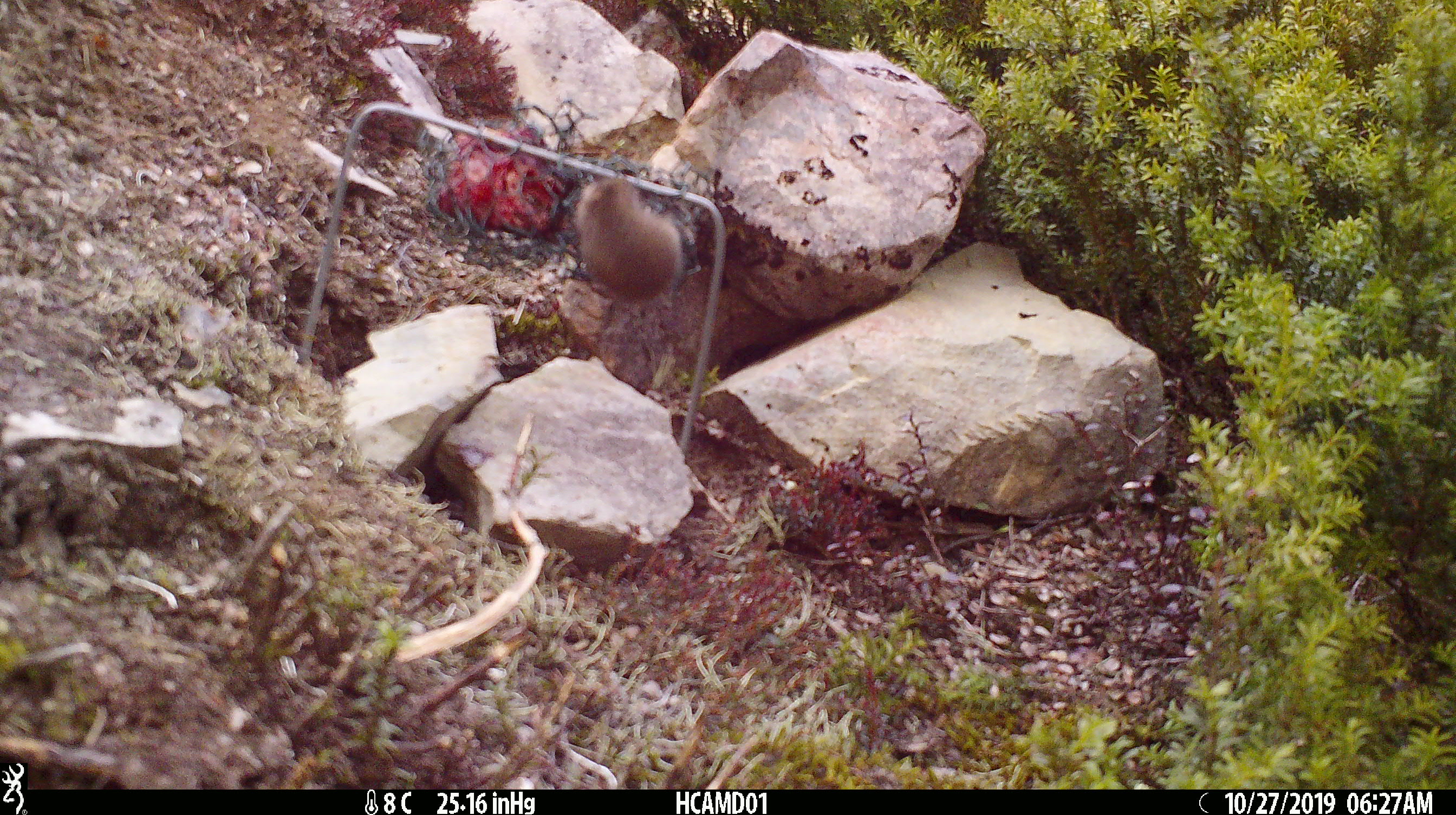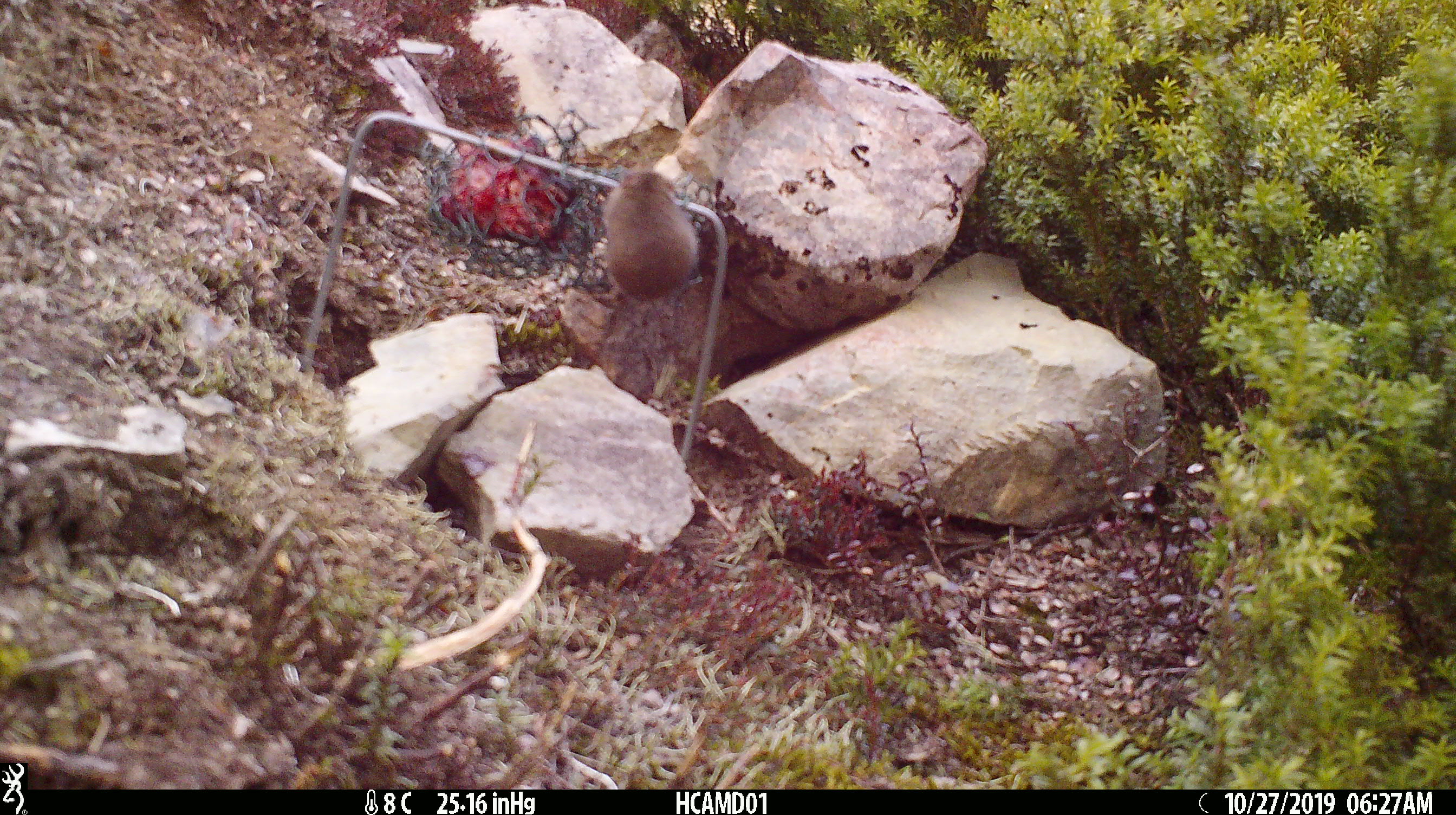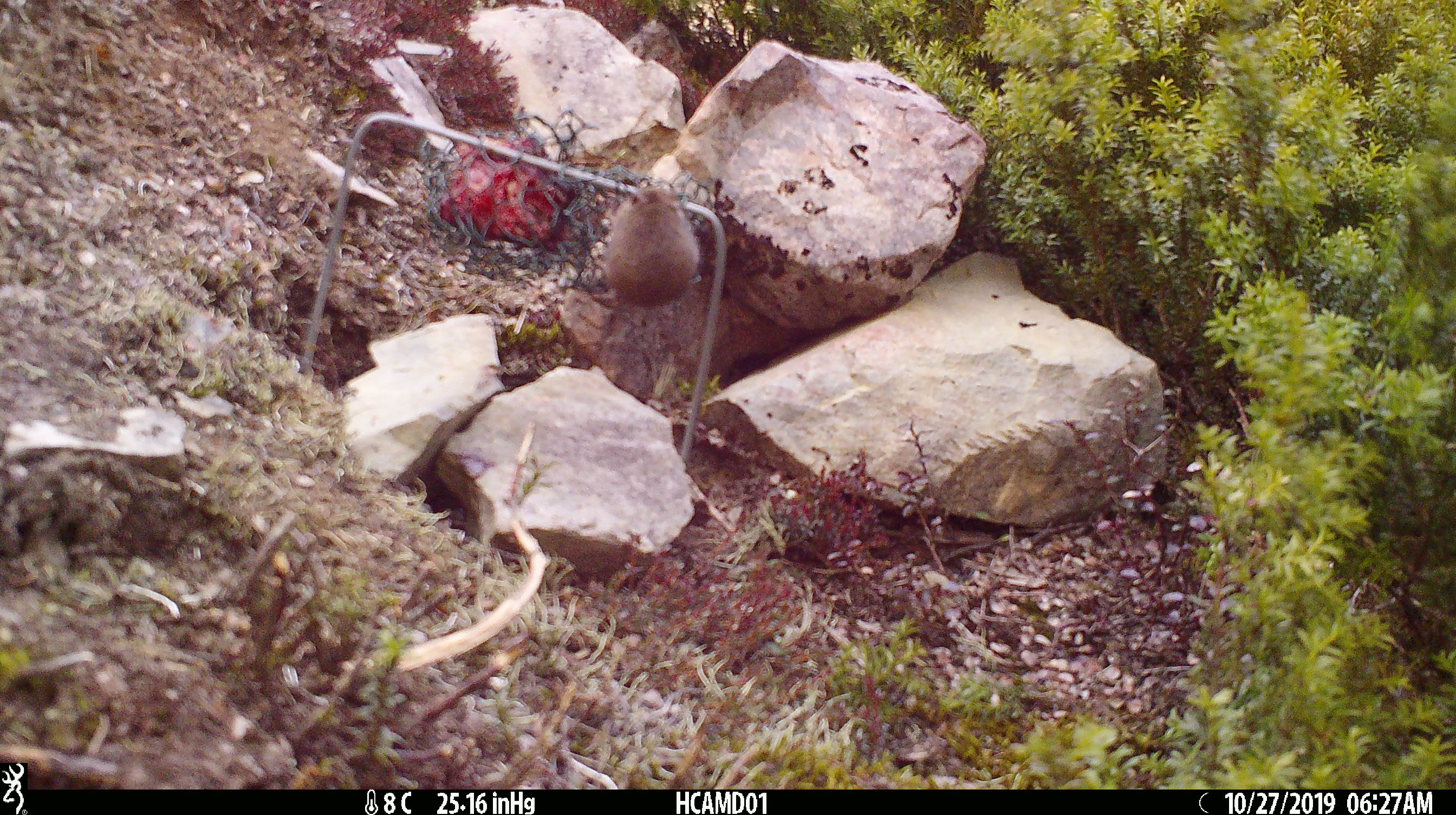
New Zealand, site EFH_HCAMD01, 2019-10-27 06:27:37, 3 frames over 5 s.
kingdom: Animalia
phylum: Chordata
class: Mammalia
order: Rodentia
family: Muridae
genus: Mus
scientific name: Mus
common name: mouse